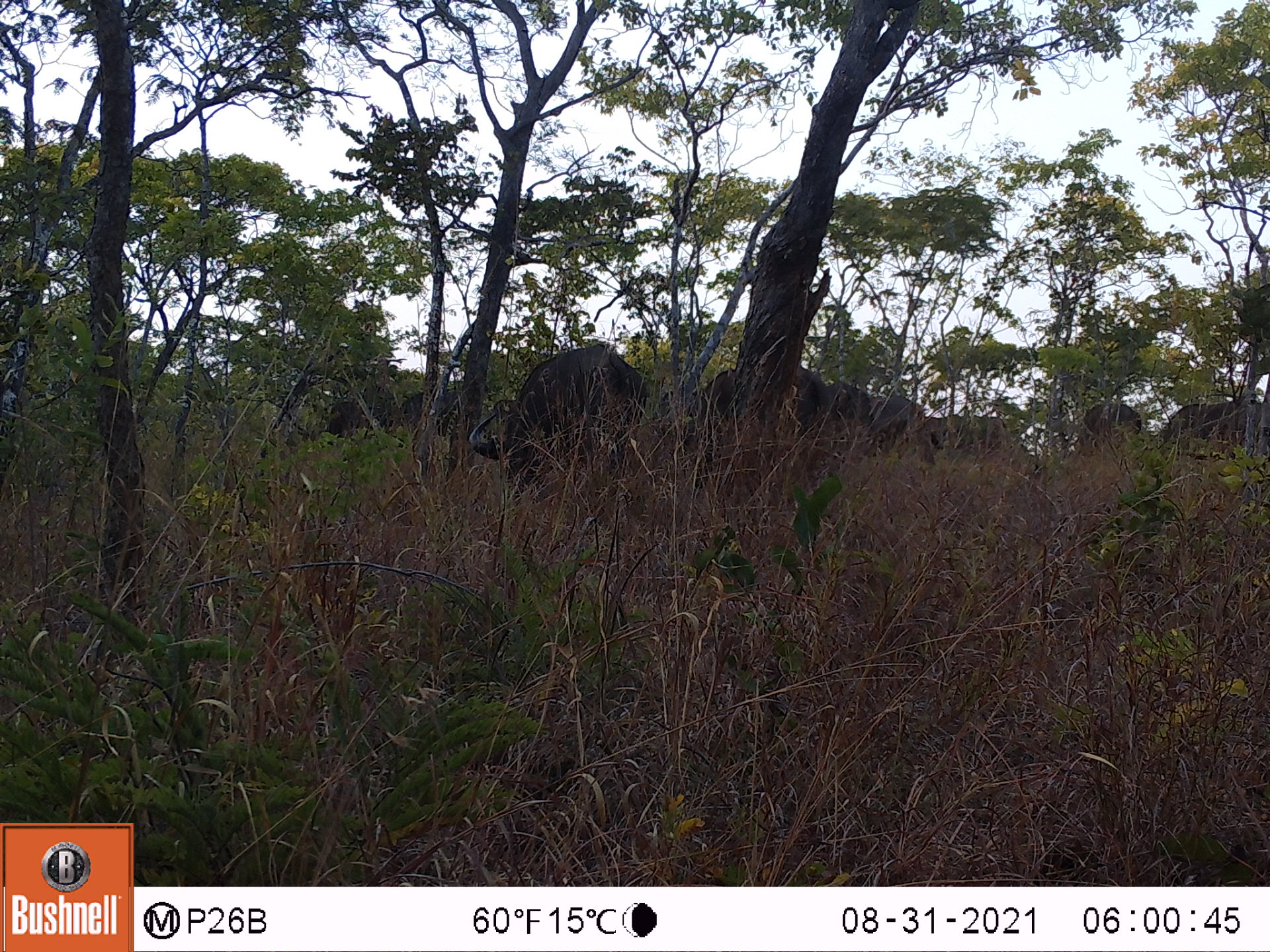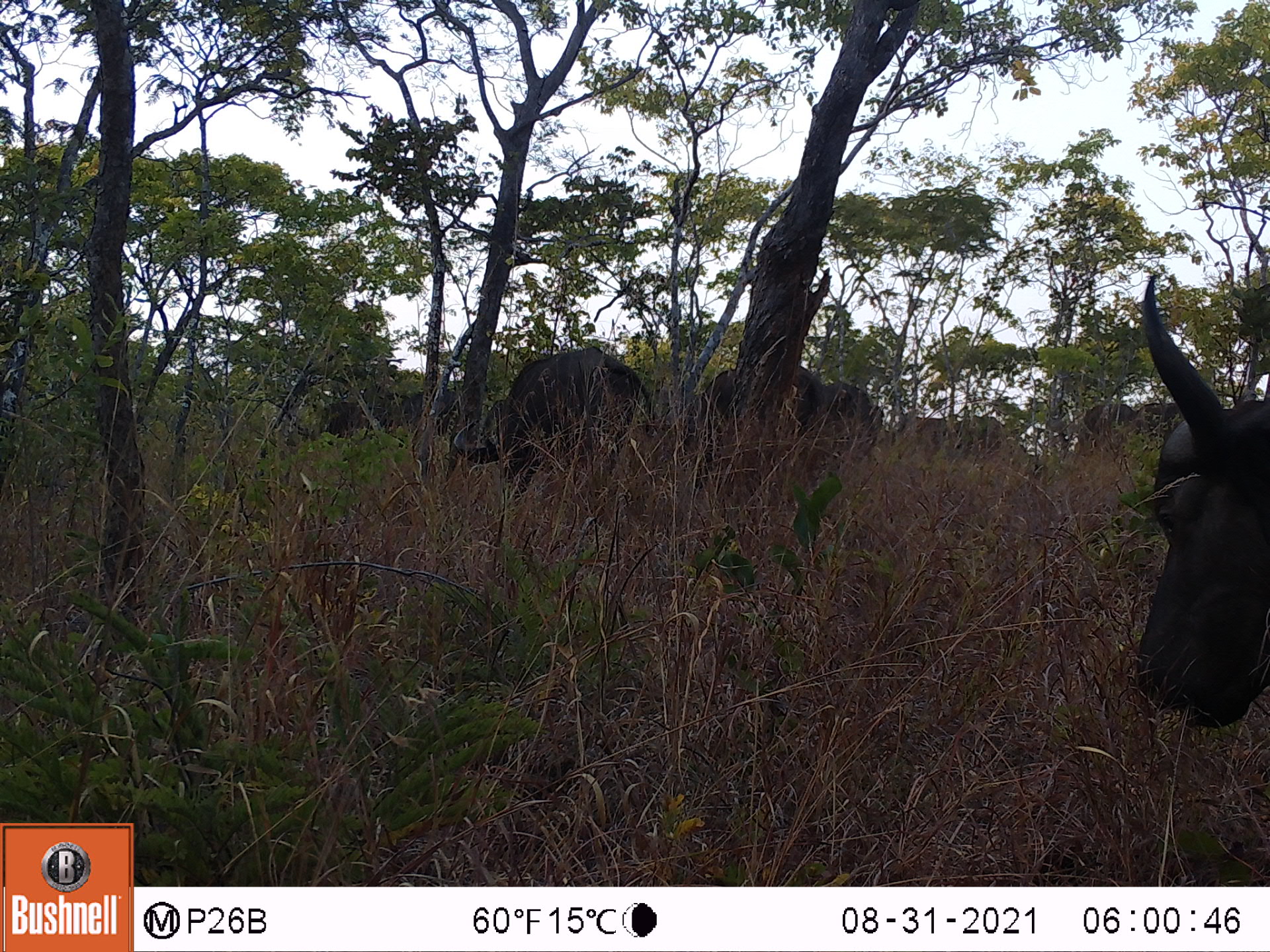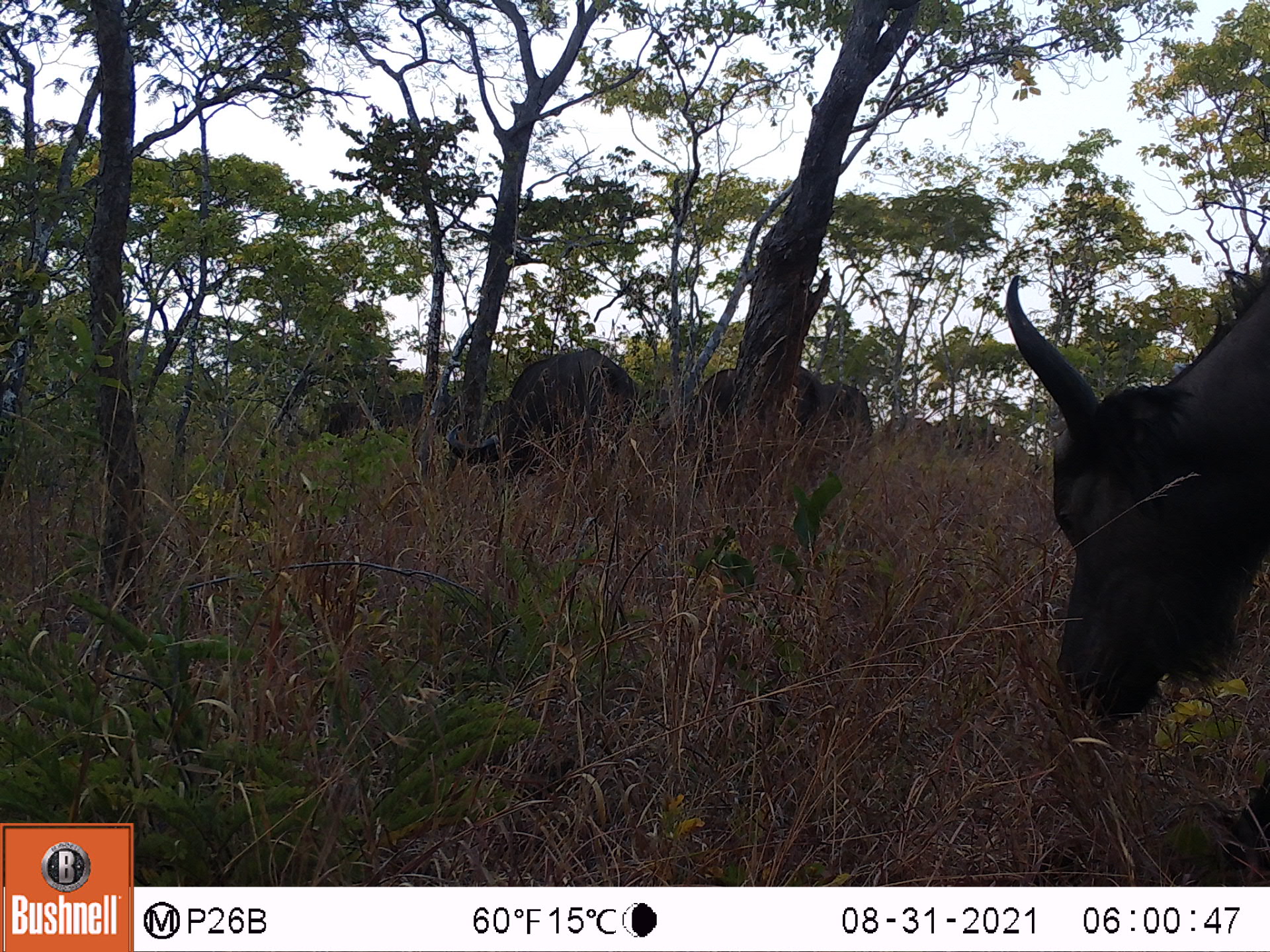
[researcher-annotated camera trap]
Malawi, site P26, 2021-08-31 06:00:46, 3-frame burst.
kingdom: Animalia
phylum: Chordata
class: Mammalia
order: Artiodactyla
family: Bovidae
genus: Syncerus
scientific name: Syncerus caffer caffer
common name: cape buffalo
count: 8